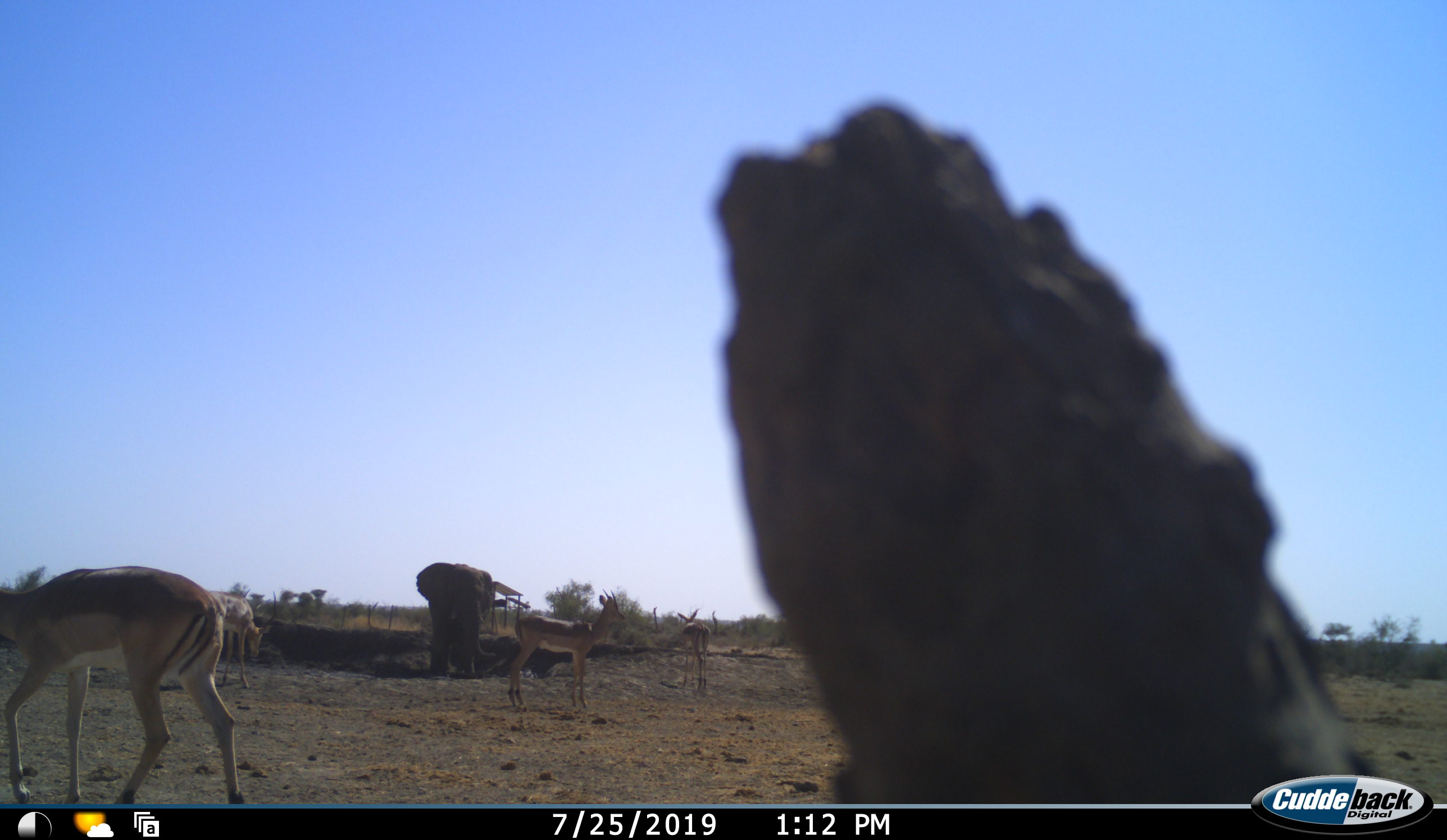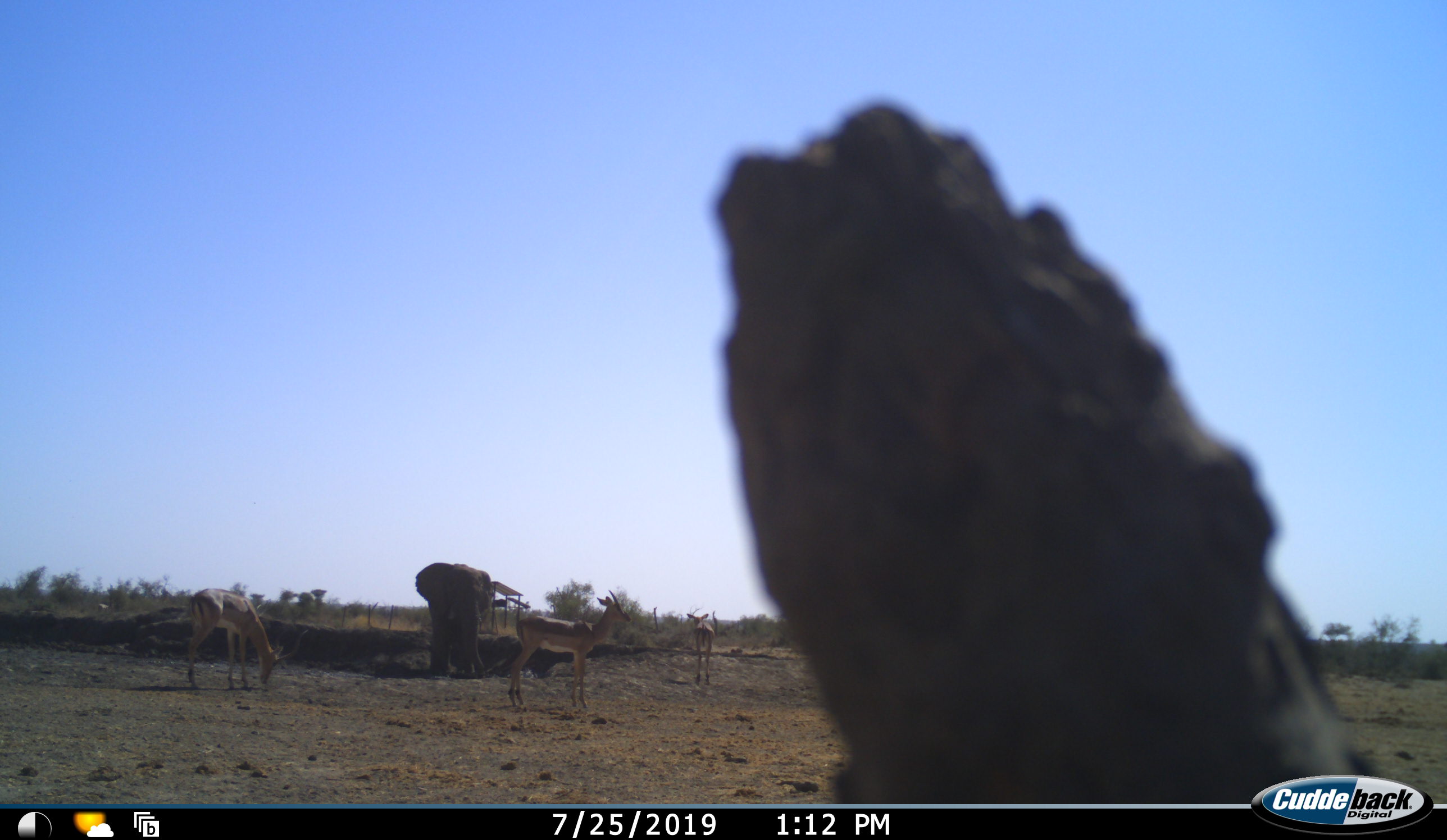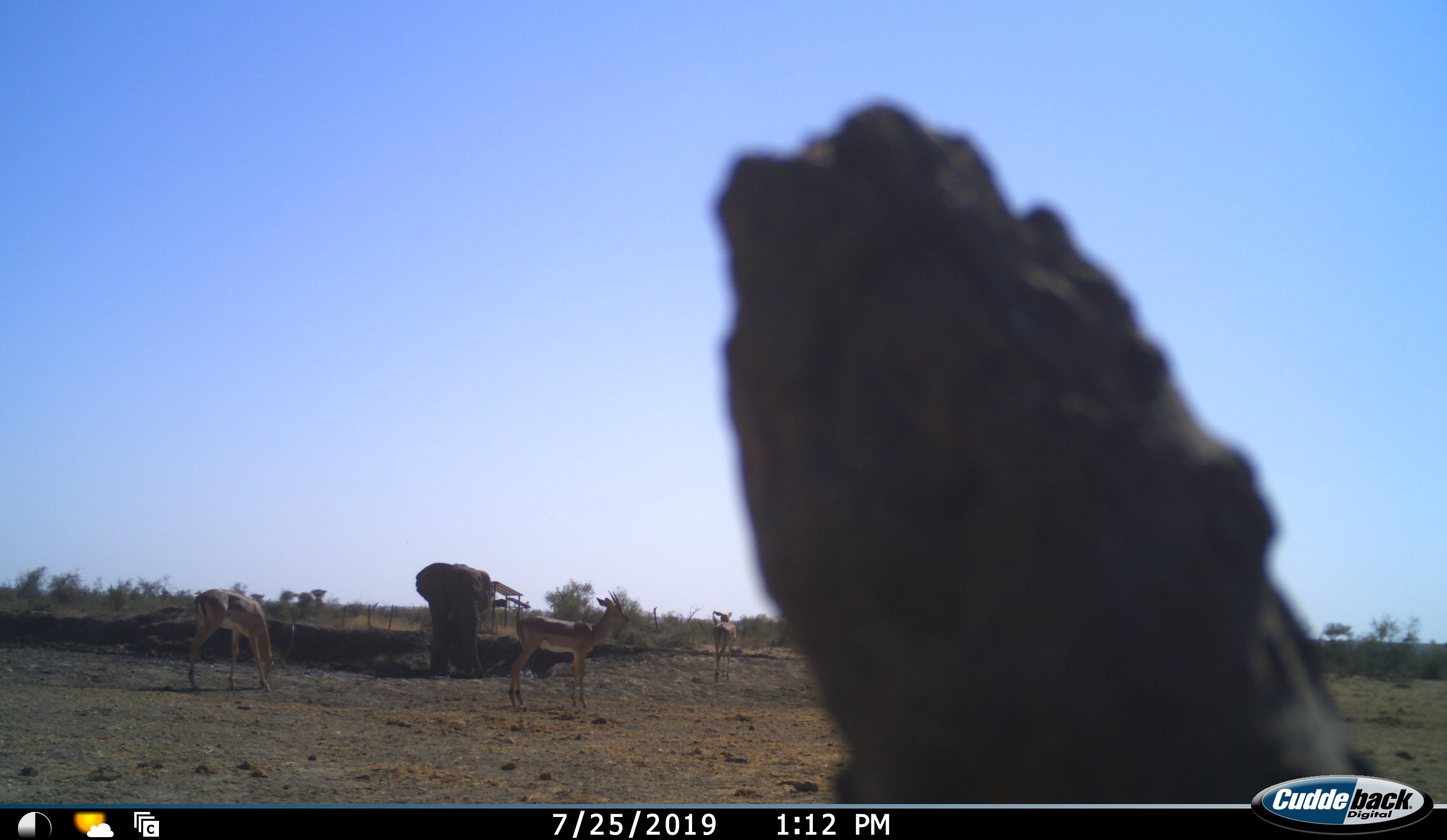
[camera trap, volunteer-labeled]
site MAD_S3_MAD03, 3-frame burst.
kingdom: Animalia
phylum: Chordata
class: Mammalia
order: Proboscidea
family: Elephantidae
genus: Loxodonta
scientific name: Loxodonta africana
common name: african bush elephant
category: elephant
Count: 1.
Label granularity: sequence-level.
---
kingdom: Animalia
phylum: Chordata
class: Mammalia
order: Artiodactyla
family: Bovidae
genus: Aepyceros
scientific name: Aepyceros melampus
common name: impala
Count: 4.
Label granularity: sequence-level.